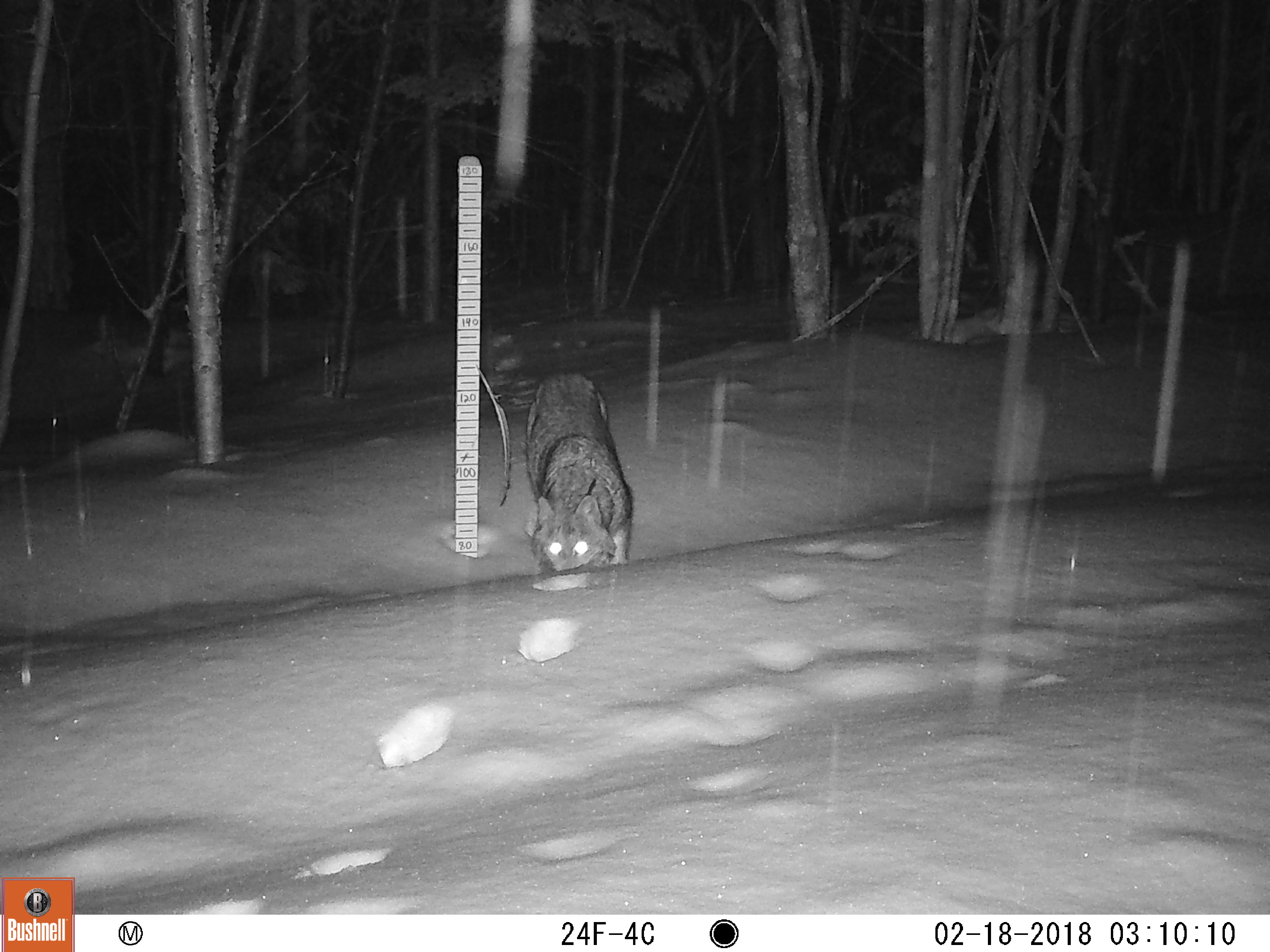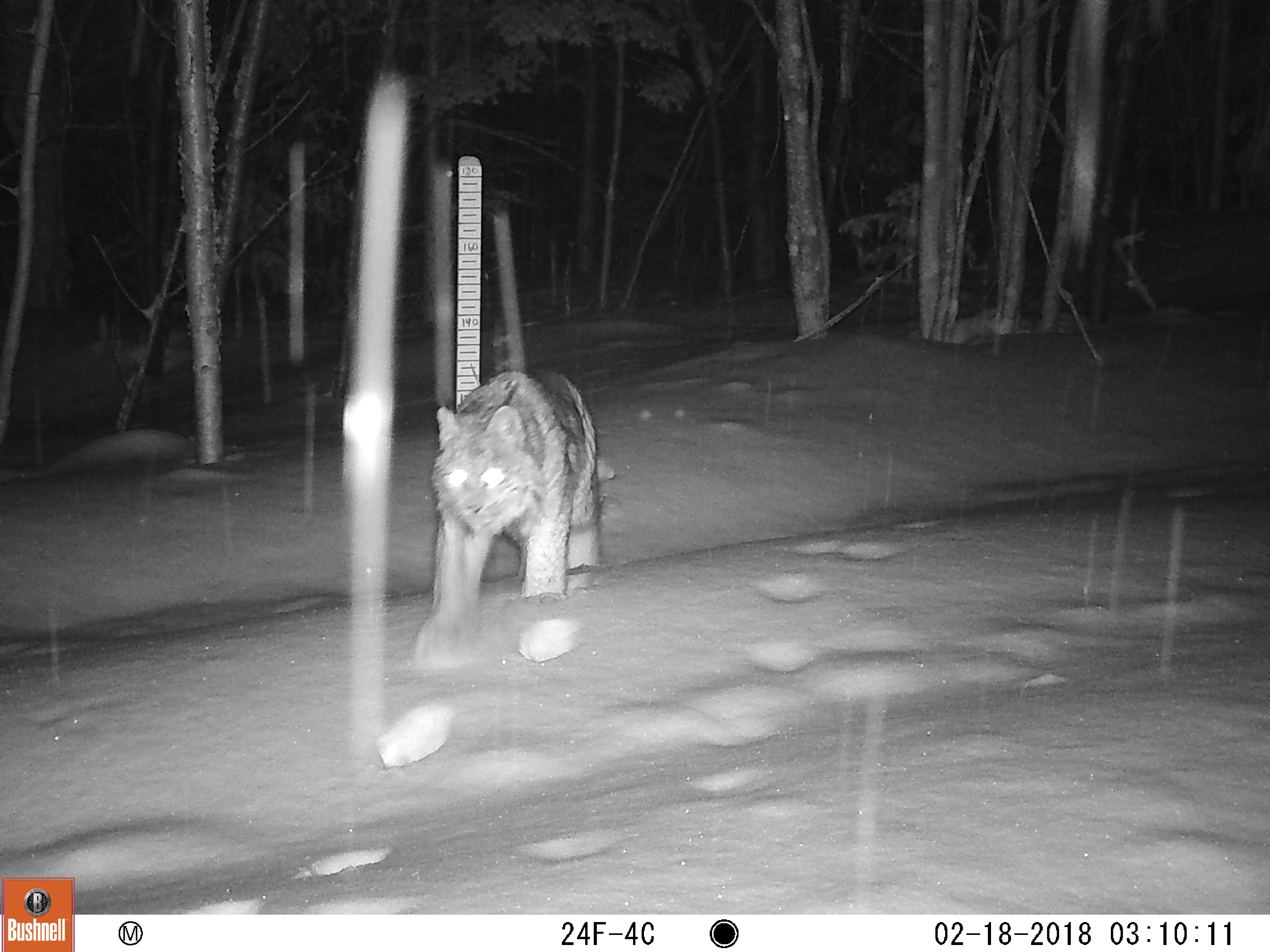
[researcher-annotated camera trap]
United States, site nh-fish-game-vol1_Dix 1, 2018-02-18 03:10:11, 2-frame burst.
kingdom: Animalia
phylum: Chordata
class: Mammalia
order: Carnivora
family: Felidae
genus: Lynx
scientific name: Lynx canadensis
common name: canada lynx